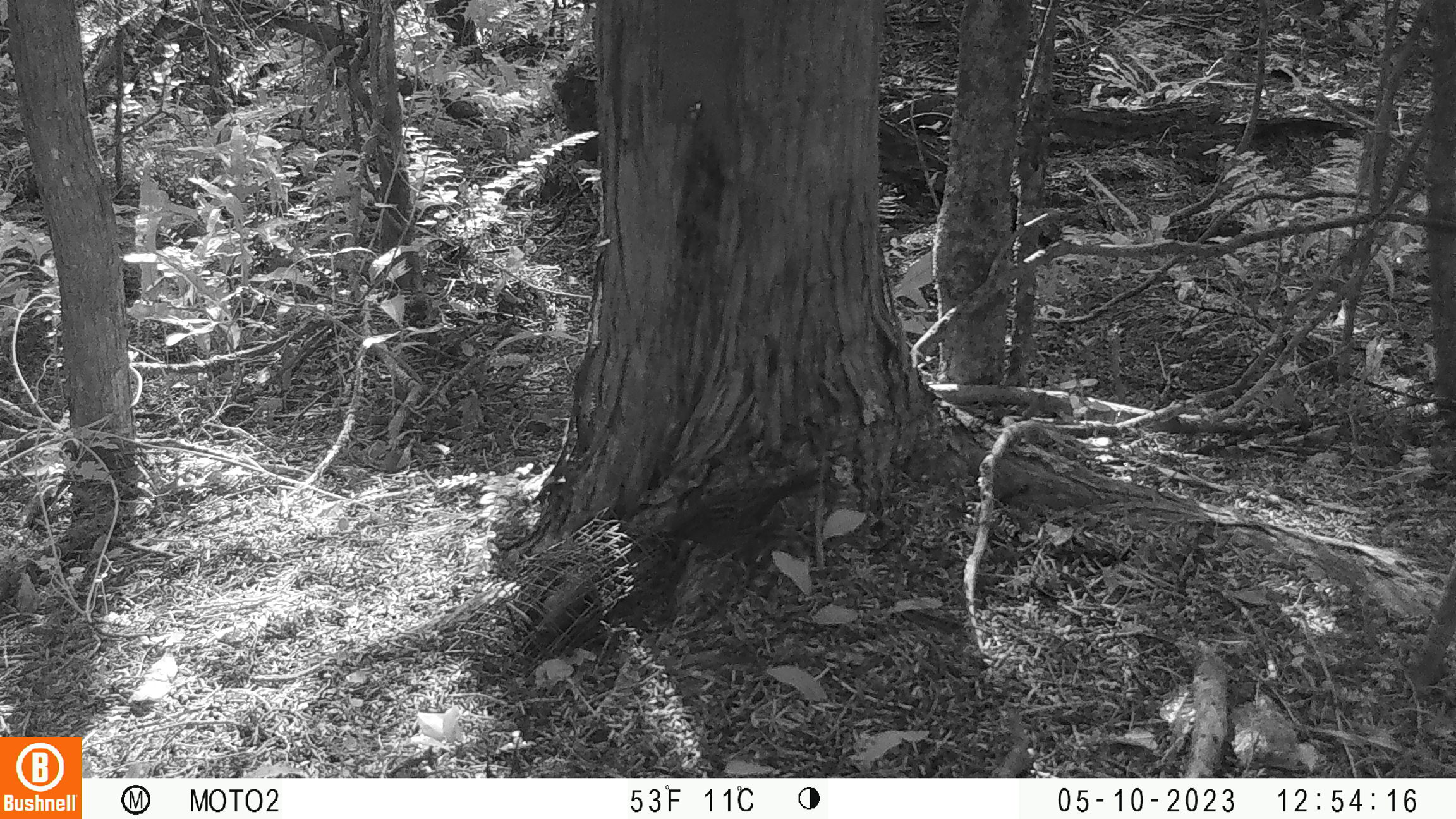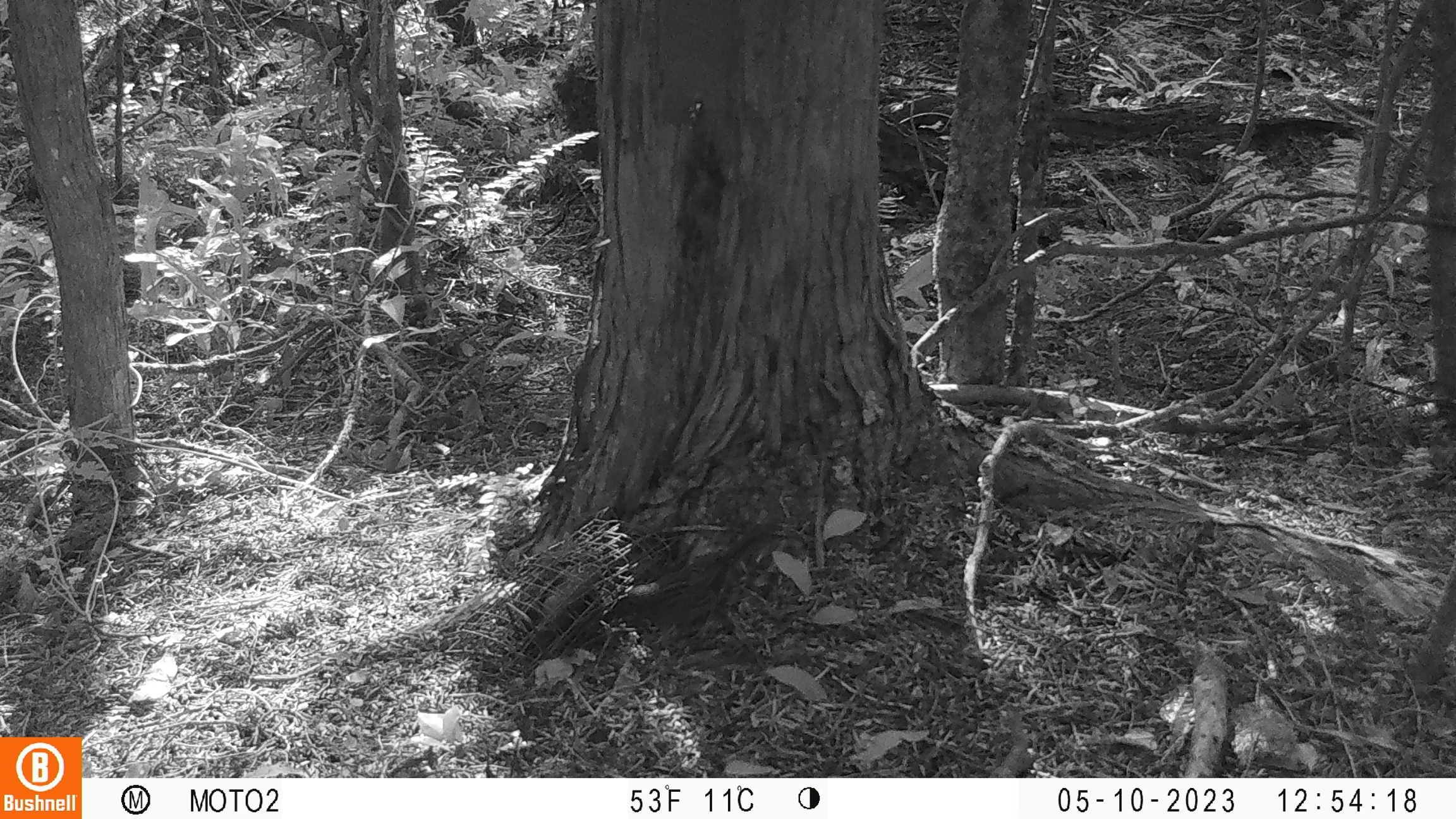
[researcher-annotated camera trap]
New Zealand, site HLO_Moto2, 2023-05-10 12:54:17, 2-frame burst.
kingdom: Animalia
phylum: Chordata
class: Aves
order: Passeriformes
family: Prunellidae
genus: Prunella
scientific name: Prunella modularis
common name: dunnock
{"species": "dunnock (Prunella modularis)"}